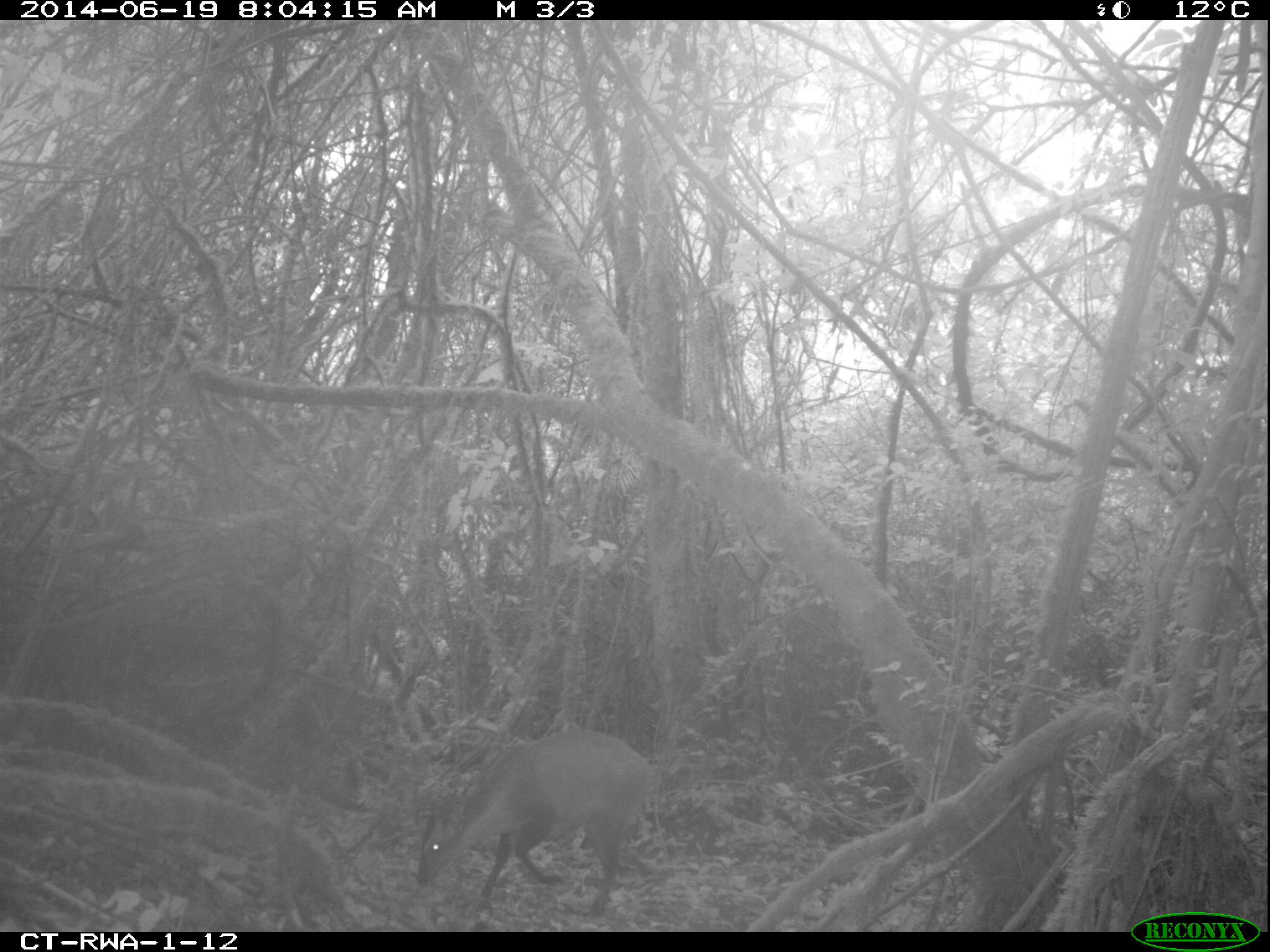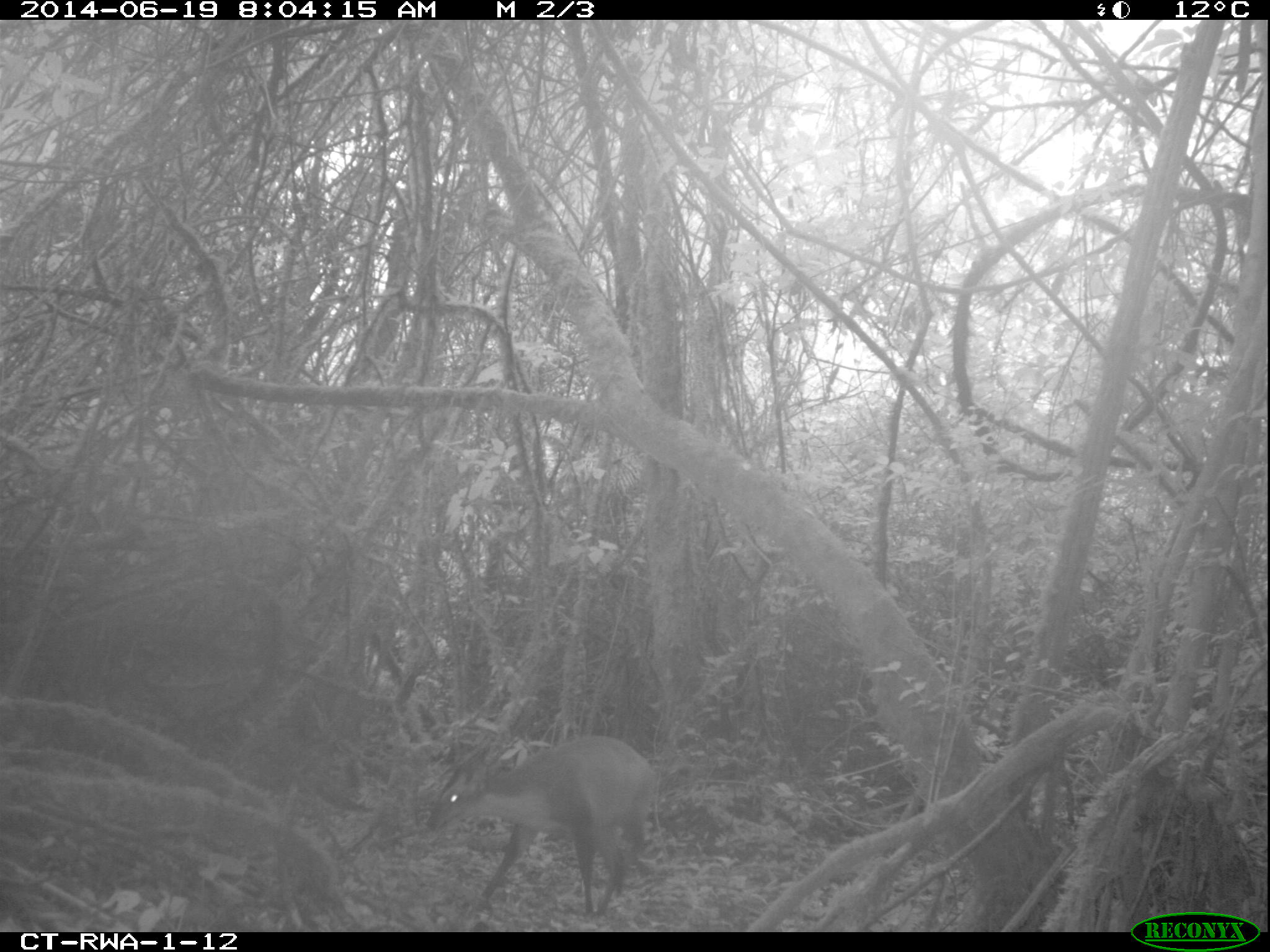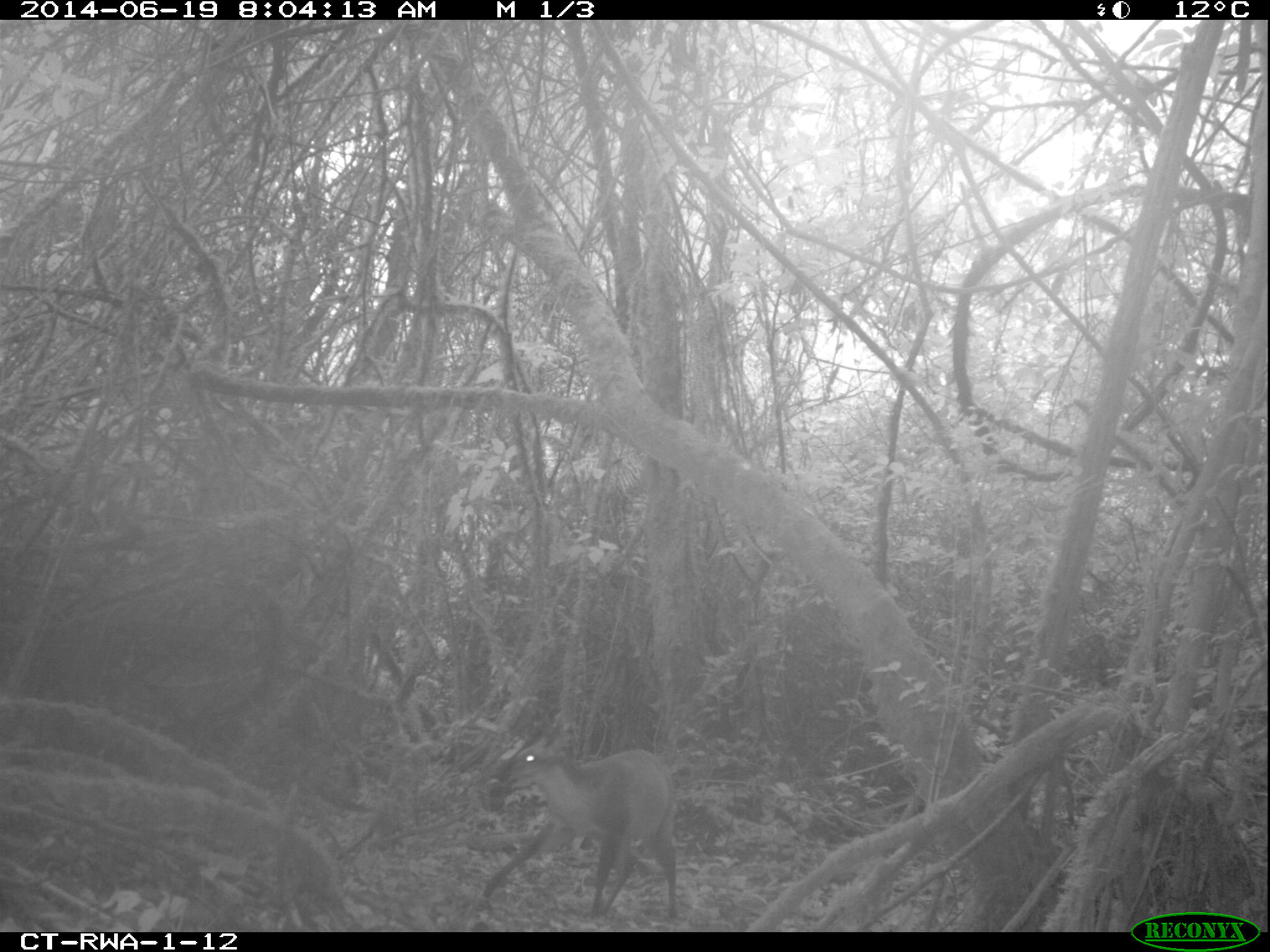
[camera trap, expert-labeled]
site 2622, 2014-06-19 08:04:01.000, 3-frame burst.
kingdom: Animalia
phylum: Chordata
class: Mammalia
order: Artiodactyla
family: Bovidae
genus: Cephalophus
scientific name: Cephalophus nigrifrons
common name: black-fronted duiker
Cephalophus nigrifrons (black-fronted duiker), count 1.